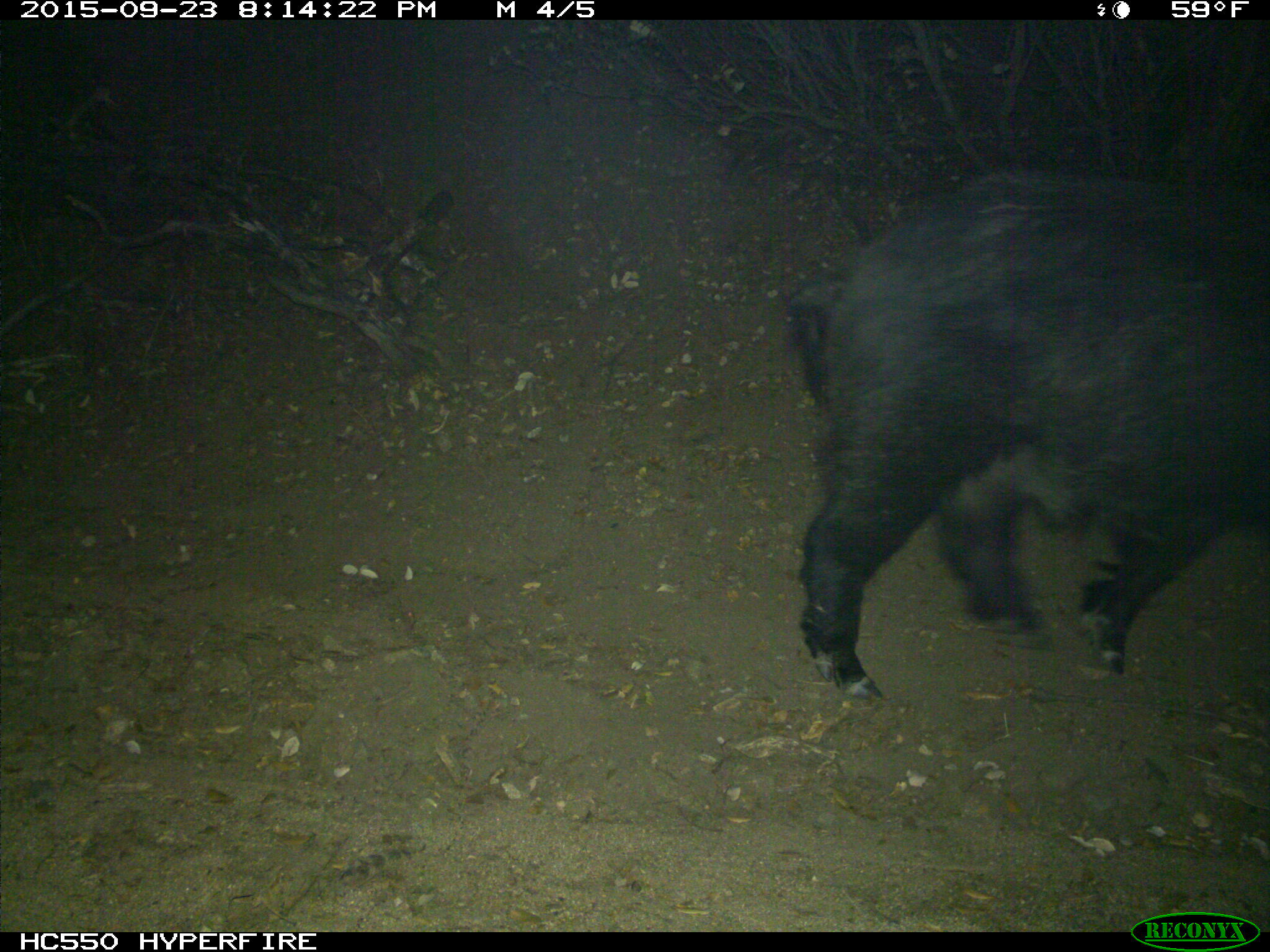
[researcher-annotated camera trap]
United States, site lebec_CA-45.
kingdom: Animalia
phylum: Chordata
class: Mammalia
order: Artiodactyla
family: Suidae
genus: Sus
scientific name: Sus scrofa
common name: wild boar